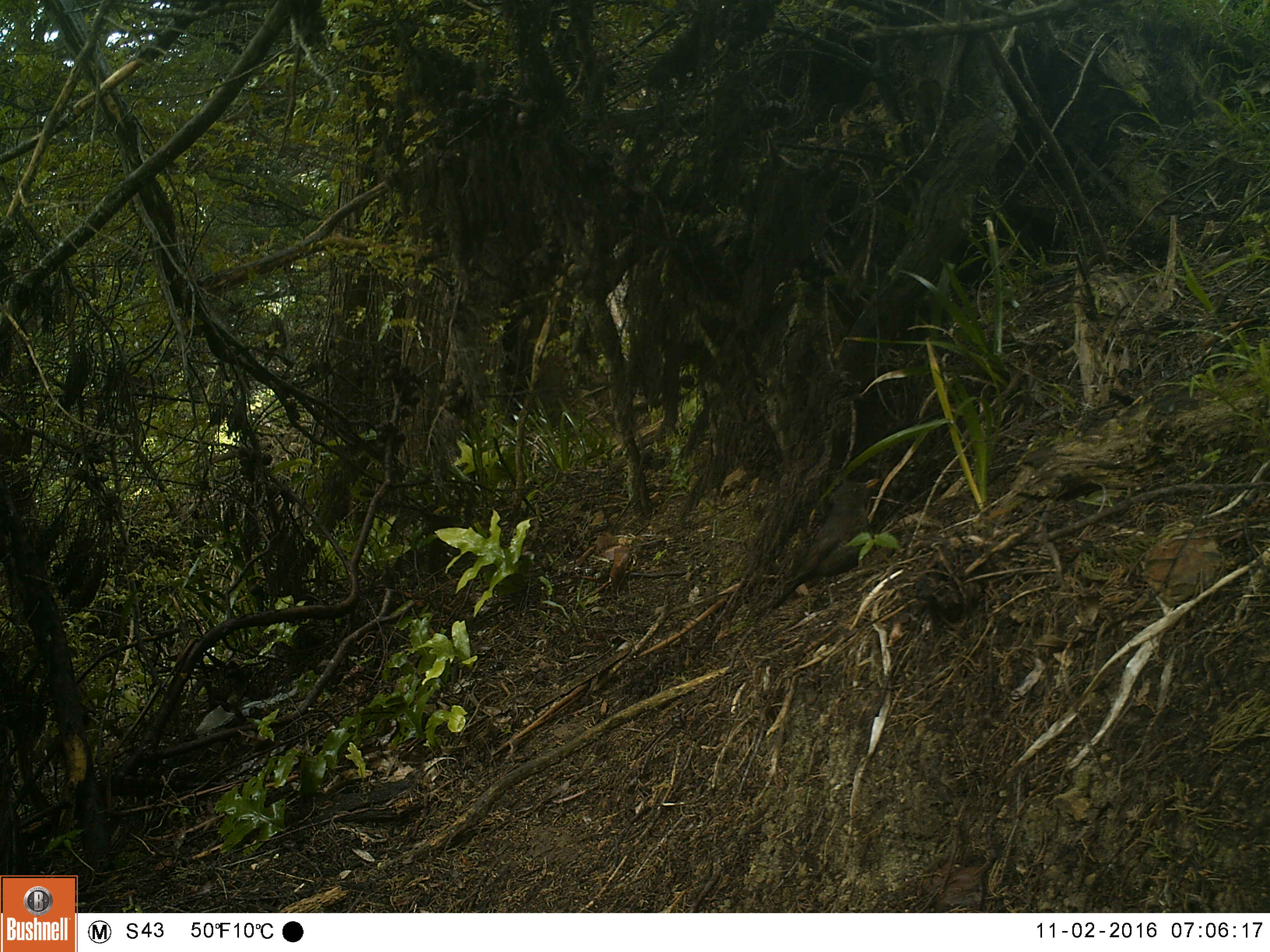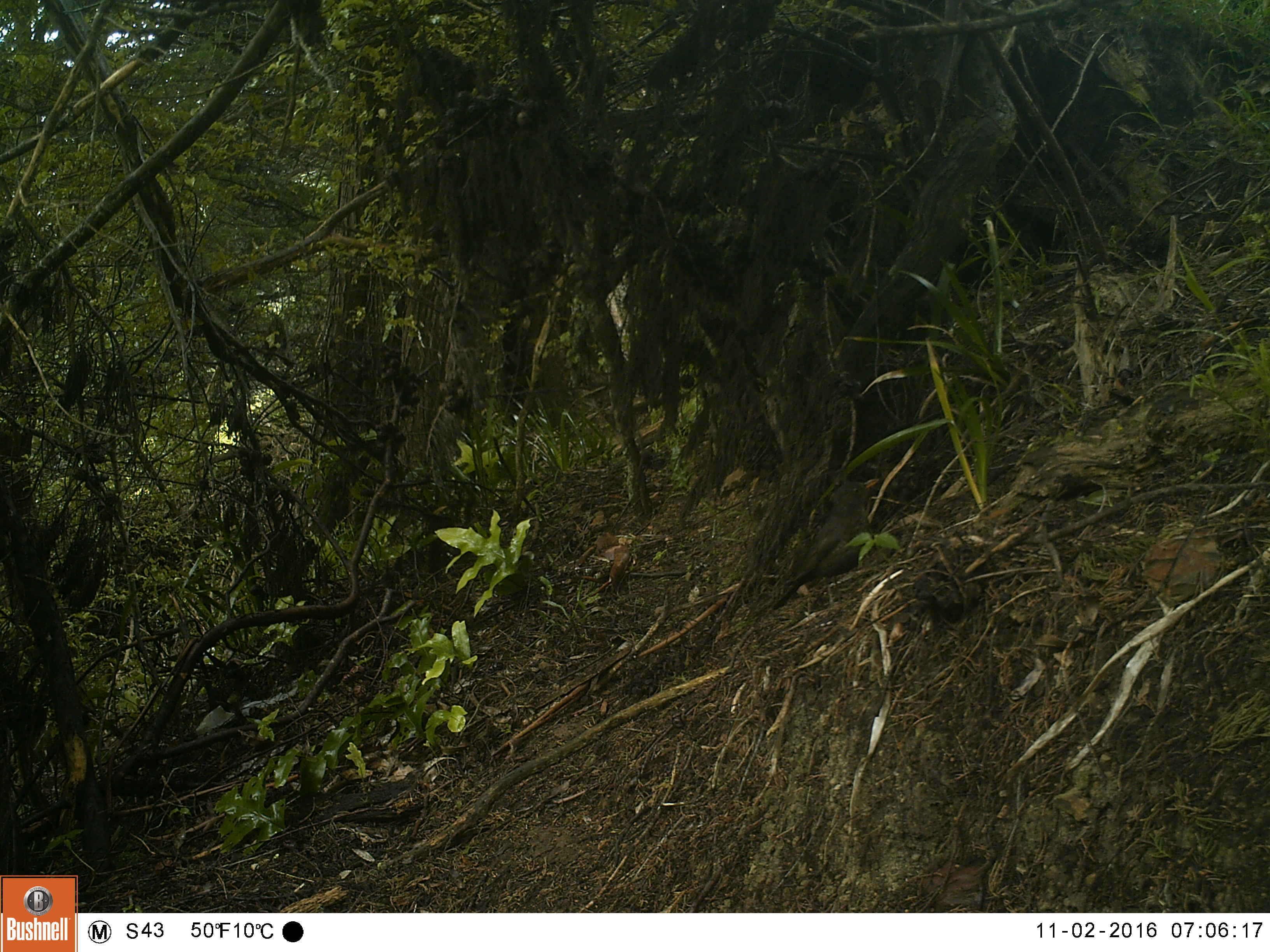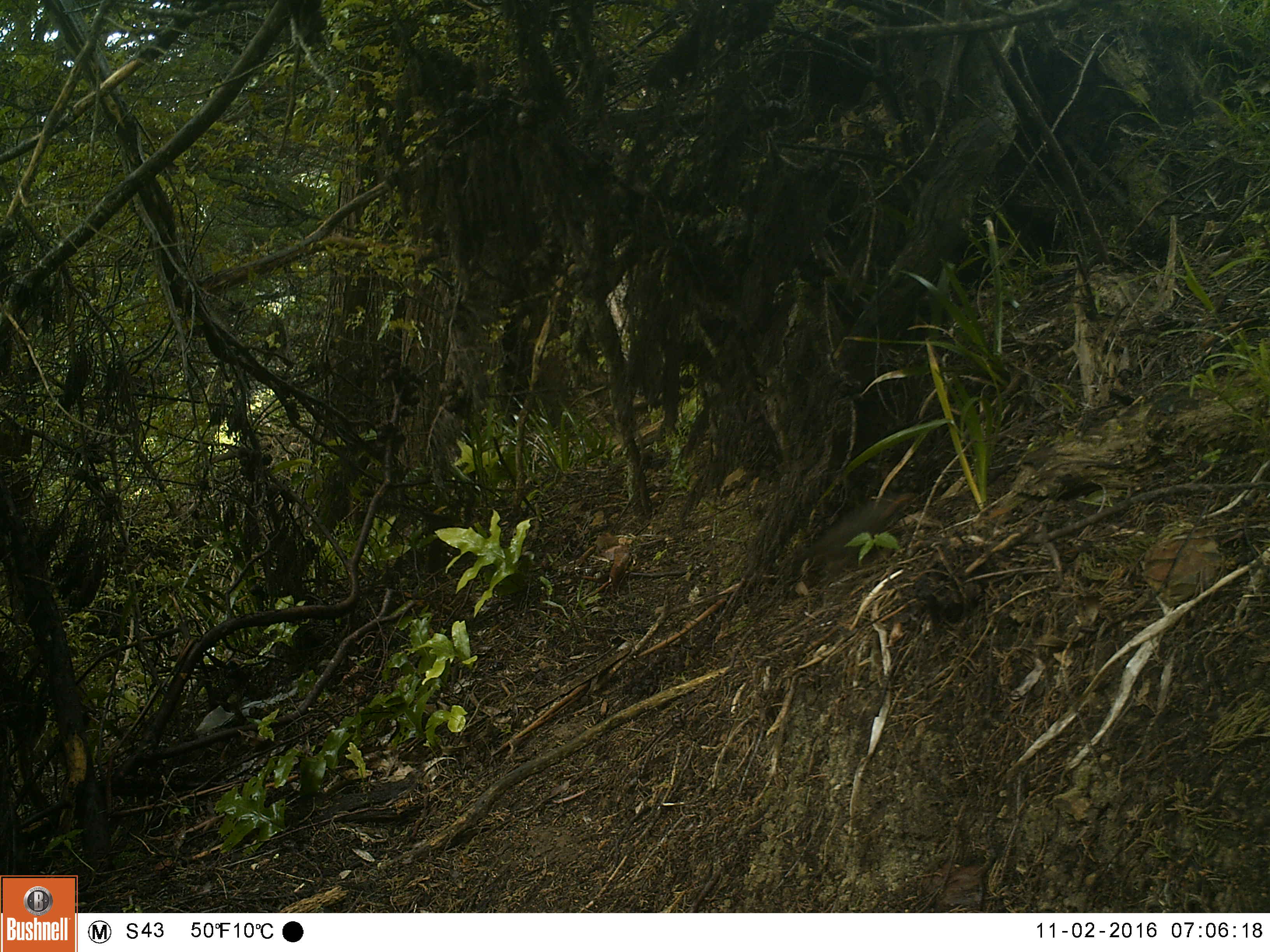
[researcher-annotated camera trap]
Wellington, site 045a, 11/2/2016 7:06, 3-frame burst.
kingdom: Animalia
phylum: Chordata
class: Aves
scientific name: Aves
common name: bird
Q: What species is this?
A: Bird (Aves).